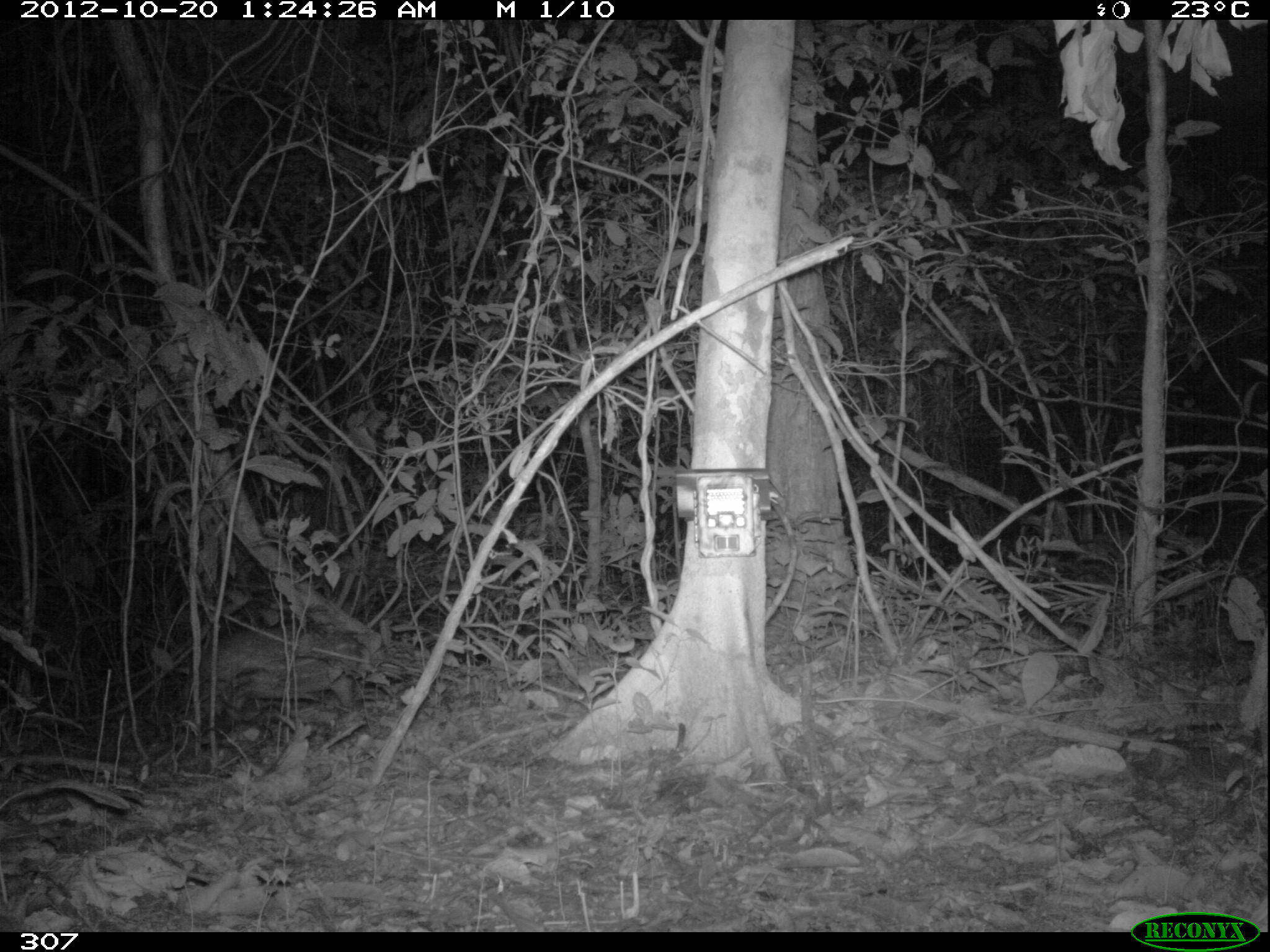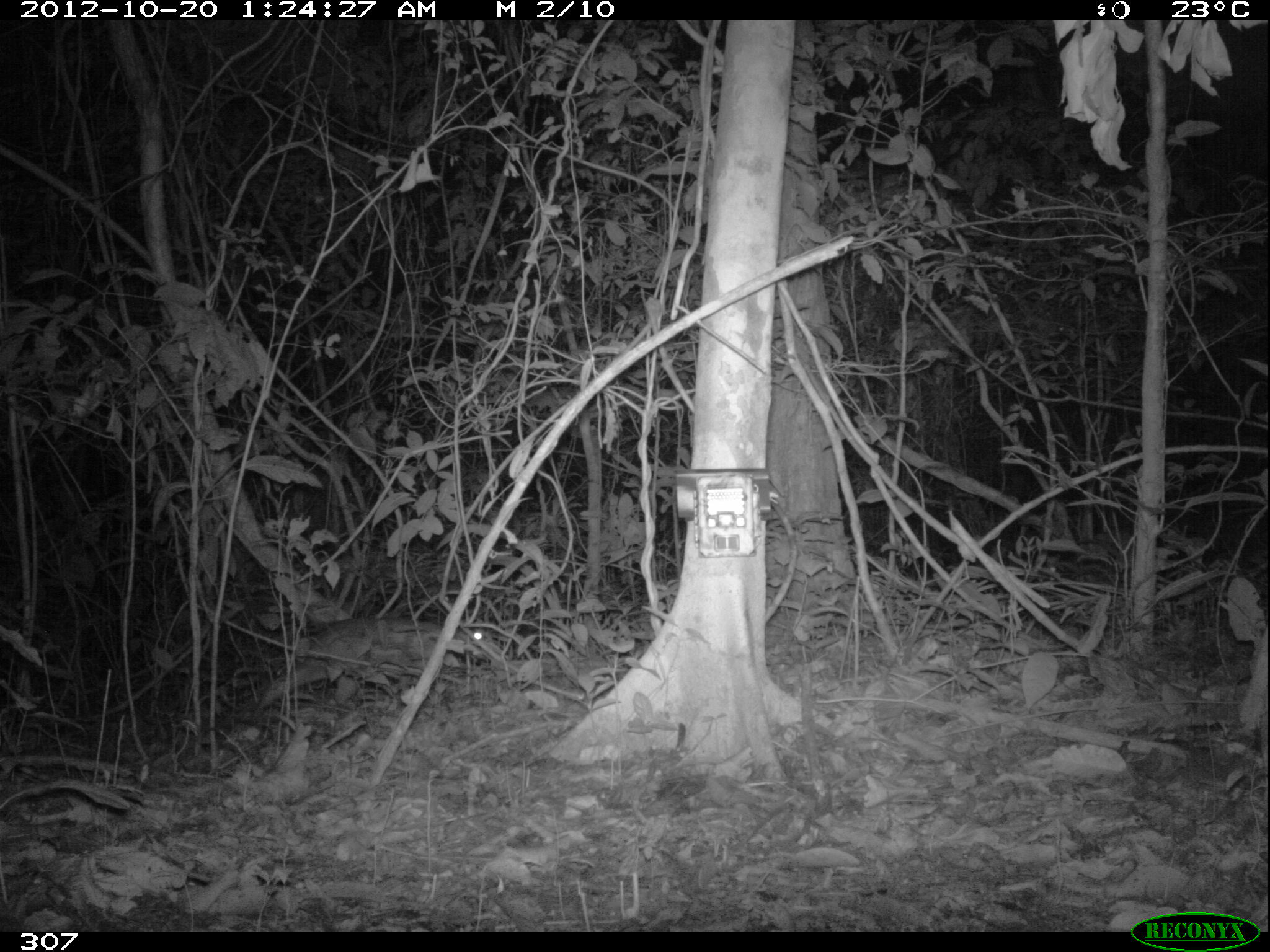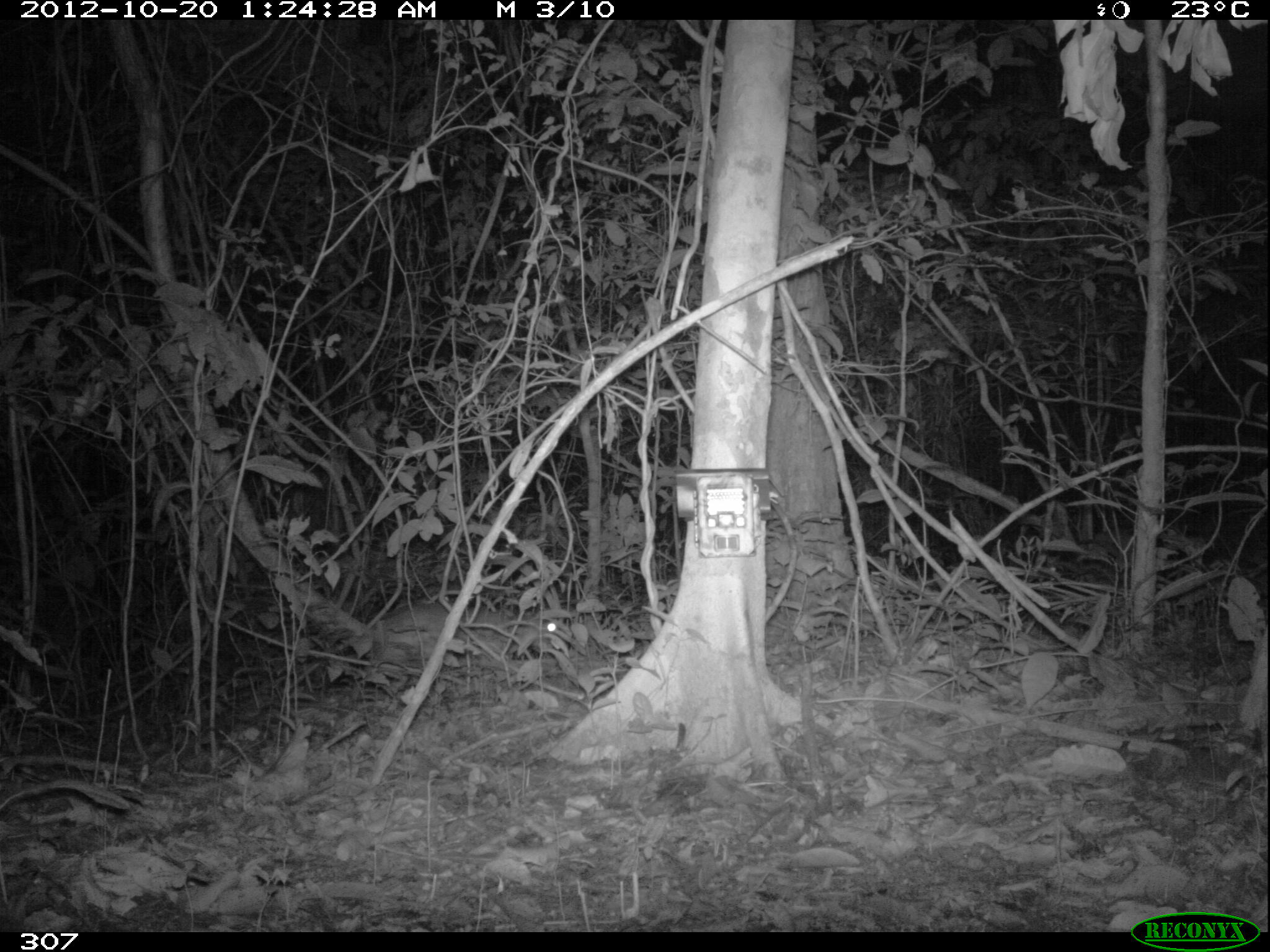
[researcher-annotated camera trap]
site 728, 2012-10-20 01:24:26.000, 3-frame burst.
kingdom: Animalia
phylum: Chordata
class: Mammalia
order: Rodentia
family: Cuniculidae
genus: Cuniculus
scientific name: Cuniculus paca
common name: spotted paca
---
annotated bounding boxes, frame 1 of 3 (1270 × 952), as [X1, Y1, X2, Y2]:
cuniculus paca: [199, 622, 378, 710]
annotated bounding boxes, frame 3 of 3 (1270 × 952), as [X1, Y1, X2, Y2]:
cuniculus paca: [368, 601, 568, 674]